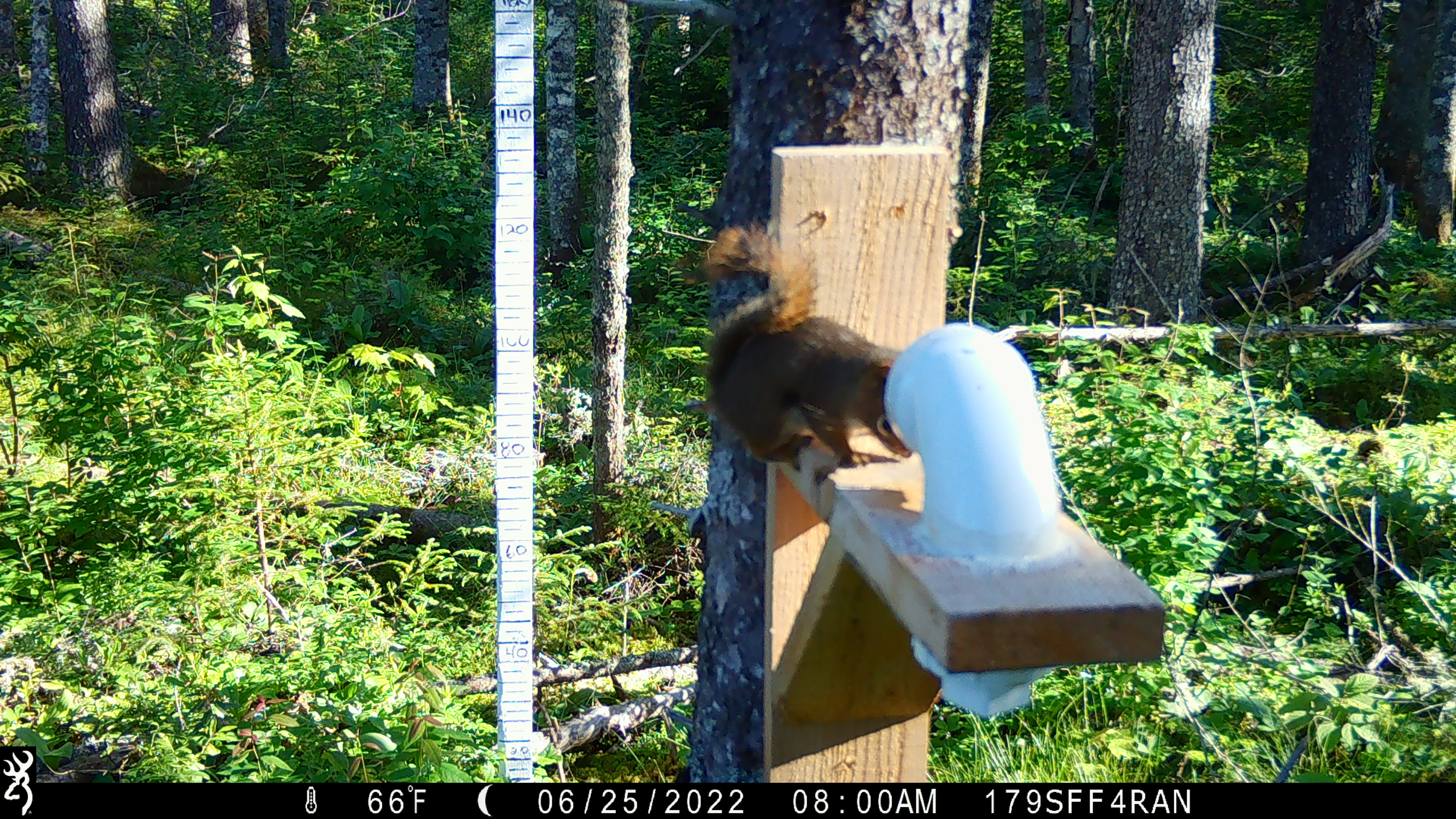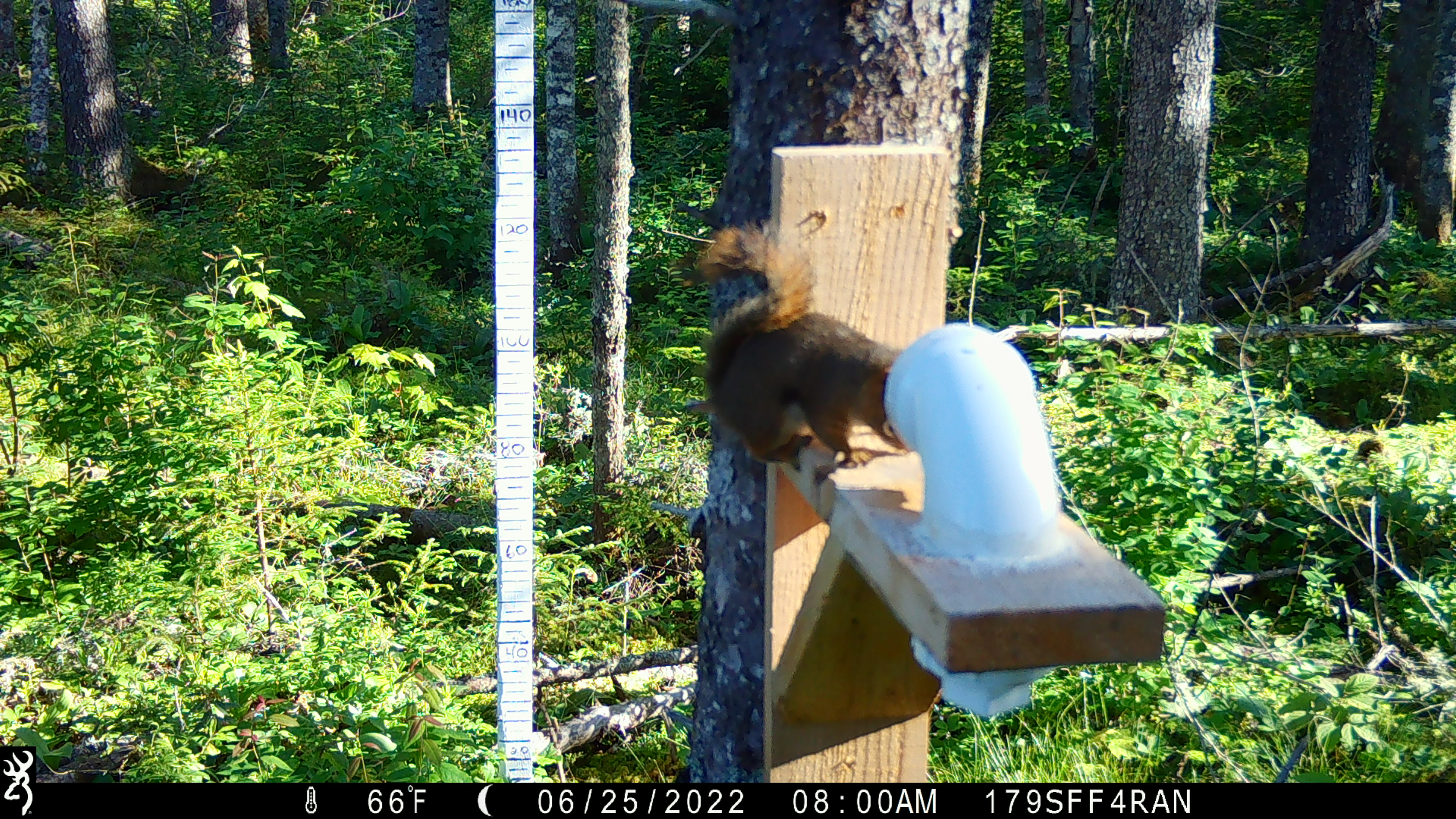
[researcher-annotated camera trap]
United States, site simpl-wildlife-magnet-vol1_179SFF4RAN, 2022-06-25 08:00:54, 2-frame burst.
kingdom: Animalia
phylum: Chordata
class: Mammalia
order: Rodentia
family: Sciuridae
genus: Tamiasciurus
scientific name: Tamiasciurus hudsonicus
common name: red squirrel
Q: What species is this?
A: Red squirrel (Tamiasciurus hudsonicus).